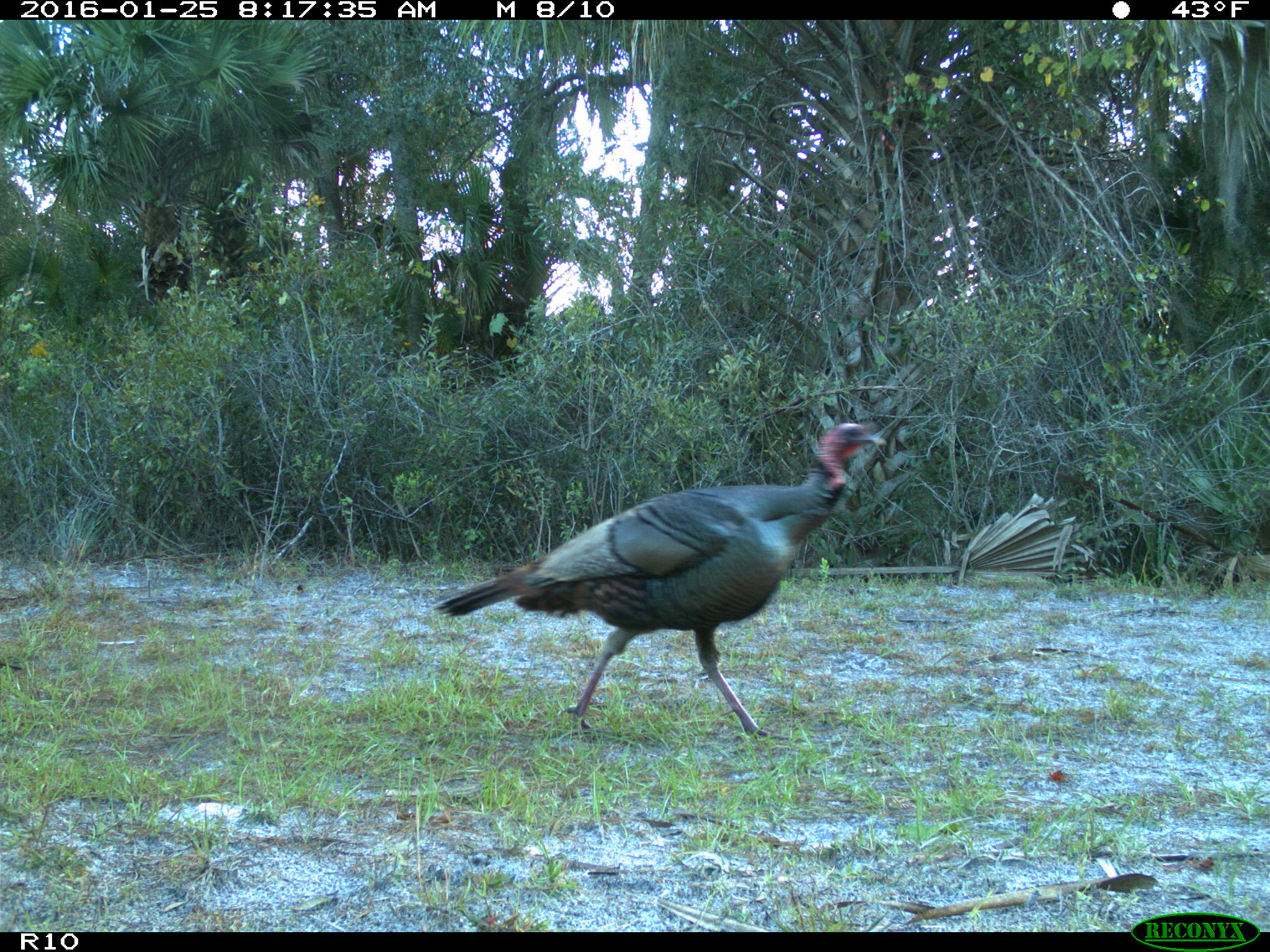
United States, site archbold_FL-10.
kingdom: Animalia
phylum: Chordata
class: Aves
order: Galliformes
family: Phasianidae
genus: Meleagris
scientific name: Meleagris gallopavo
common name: wild turkey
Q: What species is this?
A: Meleagris gallopavo (wild turkey).